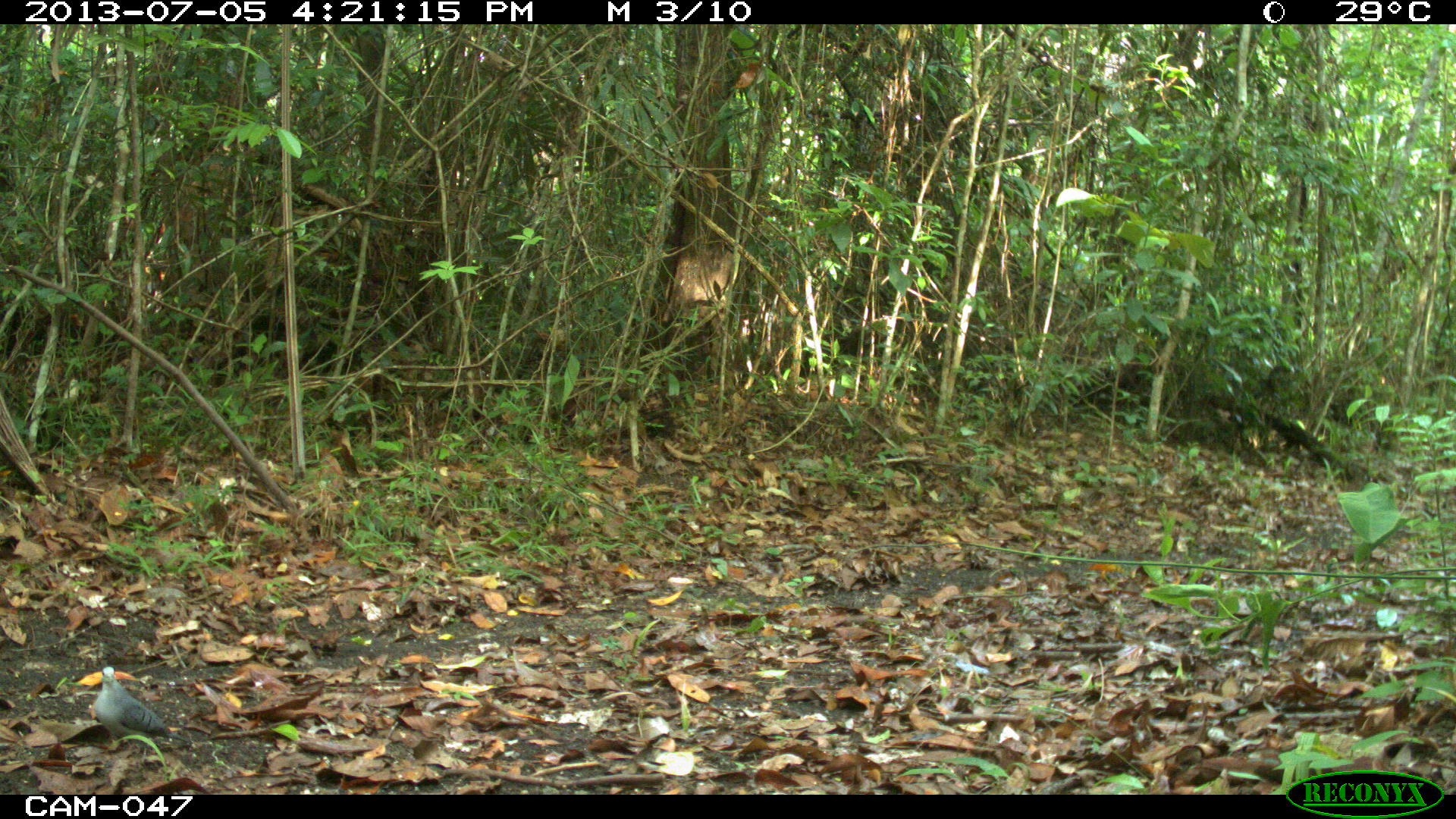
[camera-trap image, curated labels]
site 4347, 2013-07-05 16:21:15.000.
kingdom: Animalia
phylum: Chordata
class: Aves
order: Columbiformes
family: Columbidae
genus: Claravis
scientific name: Claravis pretiosa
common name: blue ground-dove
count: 1